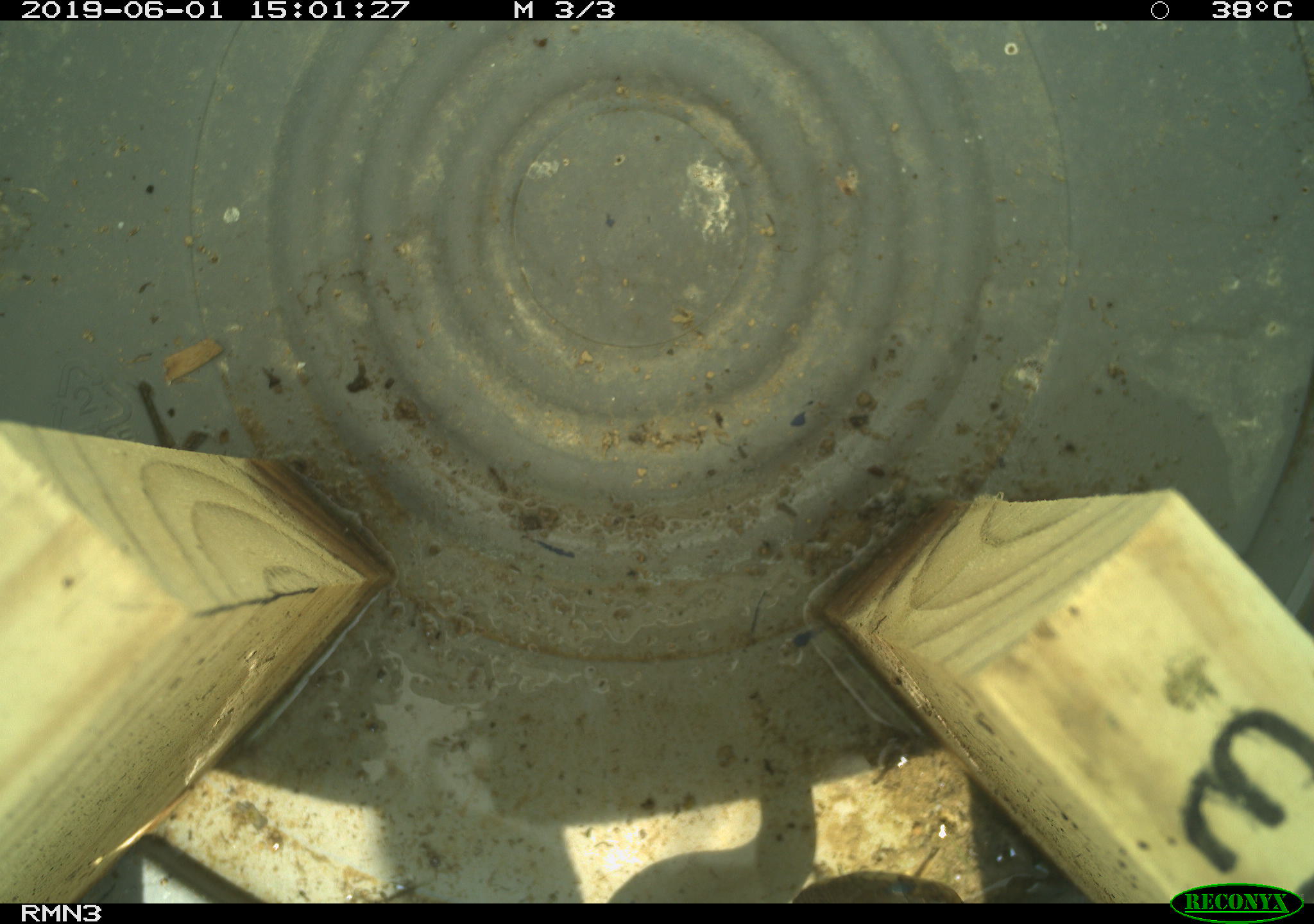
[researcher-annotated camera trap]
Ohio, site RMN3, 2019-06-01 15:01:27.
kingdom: Animalia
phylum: Chordata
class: Reptilia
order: Squamata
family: Colubridae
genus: Thamnophis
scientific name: Thamnophis sirtalis sirtalis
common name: eastern gartersnake